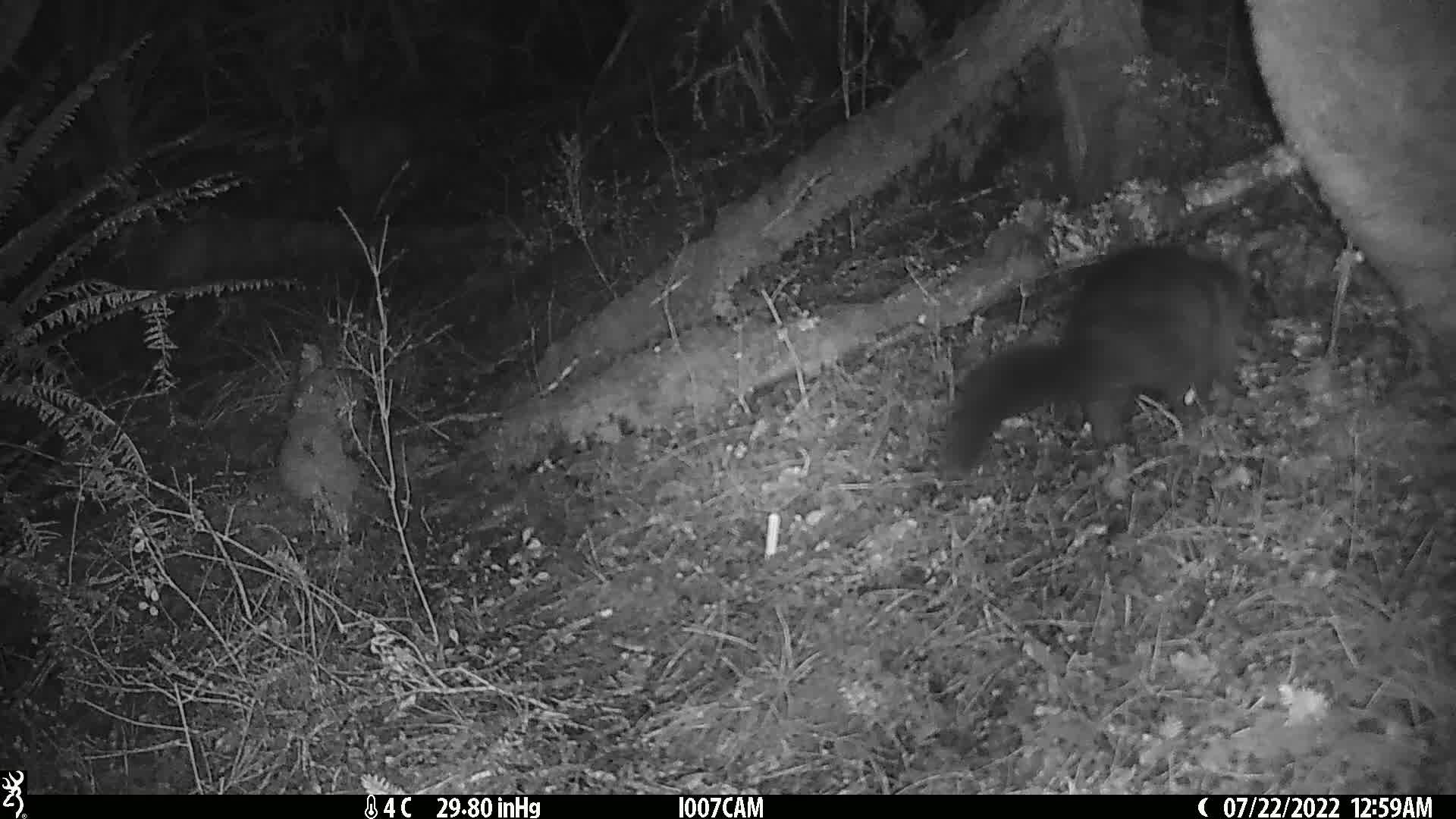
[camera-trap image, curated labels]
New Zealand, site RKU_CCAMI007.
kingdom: Animalia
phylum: Chordata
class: Mammalia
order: Diprotodontia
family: Phalangeridae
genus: Trichosurus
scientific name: Trichosurus vulpecula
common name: common brushtail possum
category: possum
Possum (common brushtail possum) (Trichosurus vulpecula).